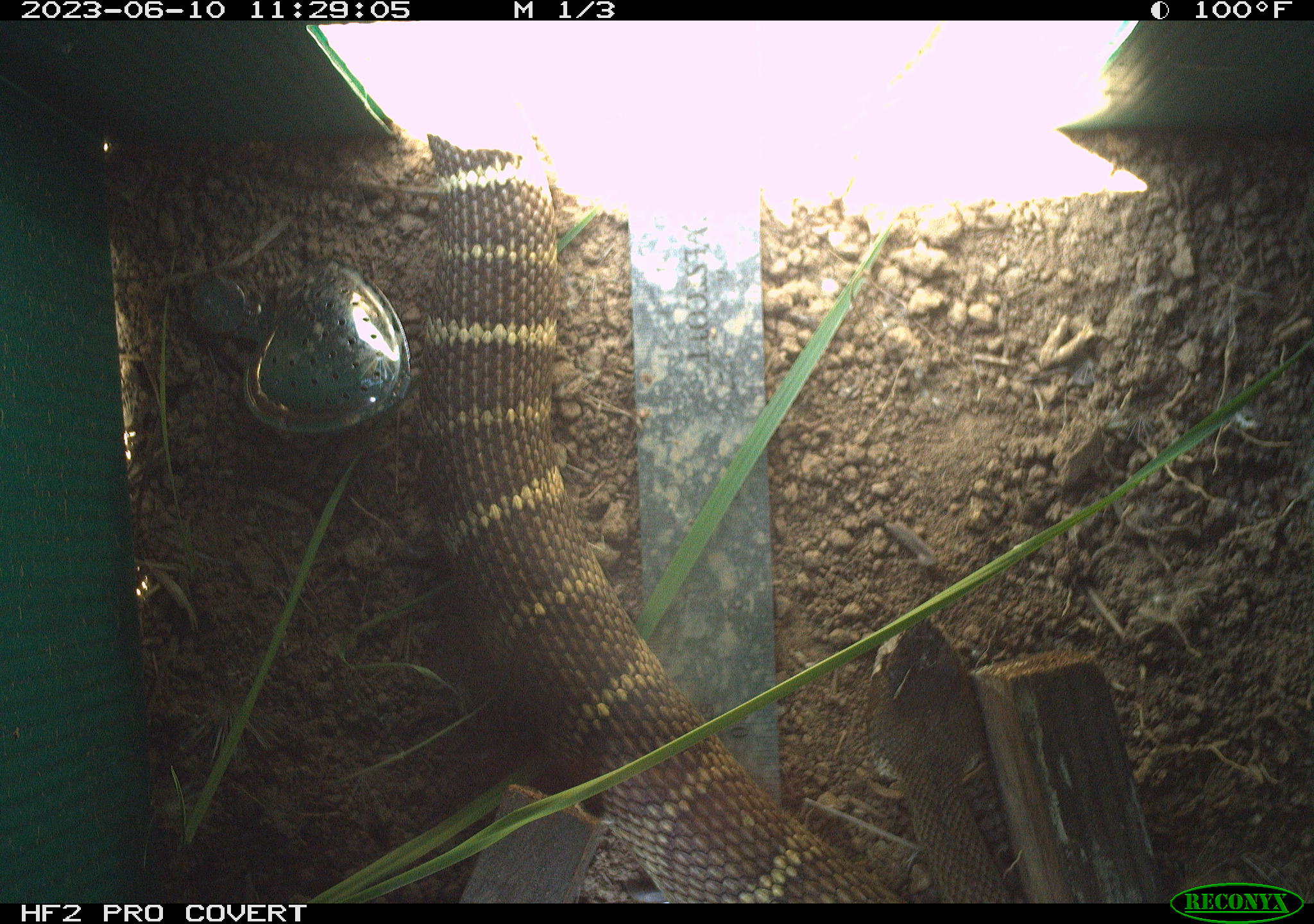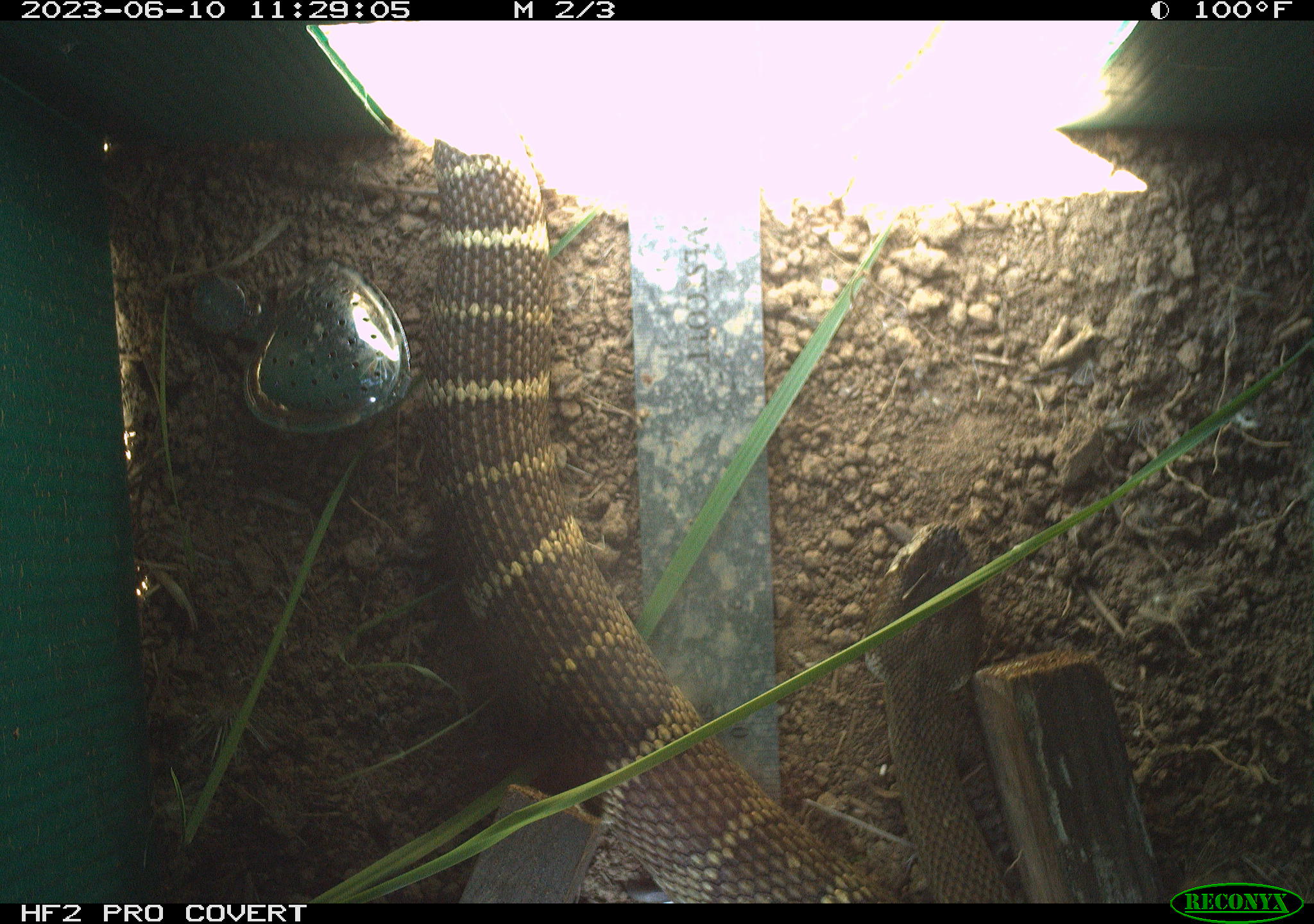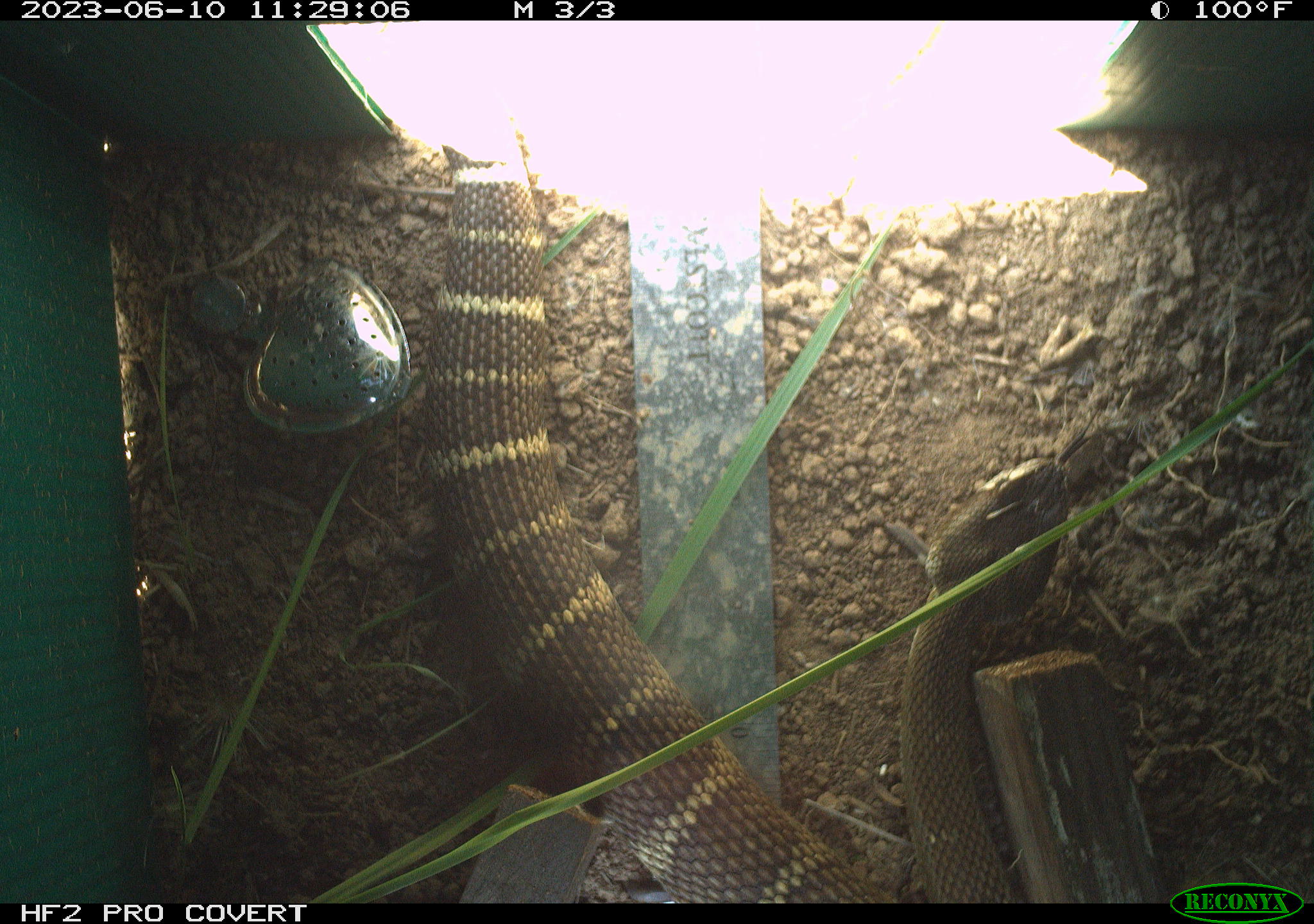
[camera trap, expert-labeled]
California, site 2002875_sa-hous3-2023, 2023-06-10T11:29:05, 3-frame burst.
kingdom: Animalia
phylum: Chordata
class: Reptilia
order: Squamata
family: Viperidae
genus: Crotalus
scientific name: Crotalus oreganus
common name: western rattlesnake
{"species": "western rattlesnake (Crotalus oreganus)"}